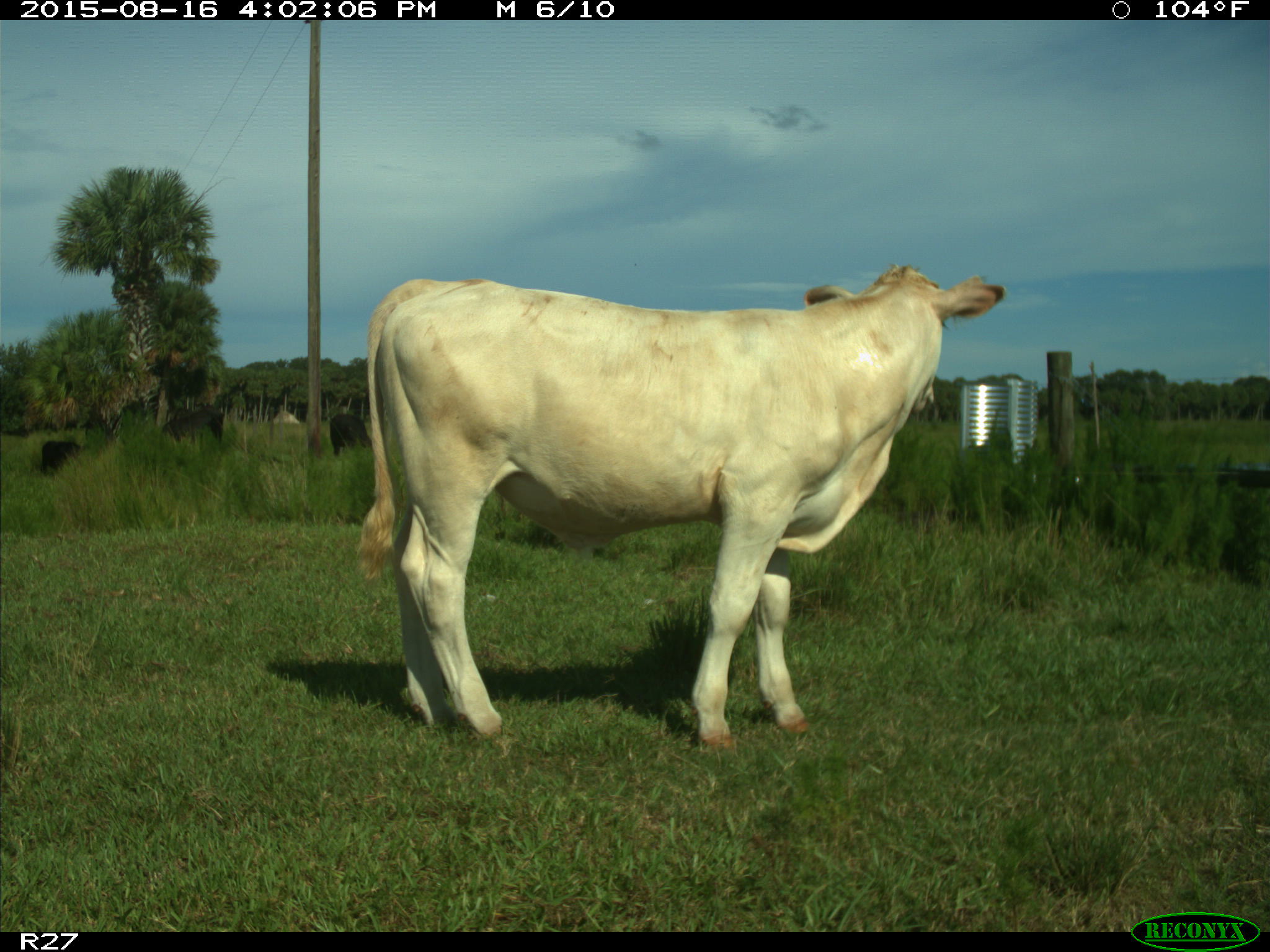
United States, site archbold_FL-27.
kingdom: Animalia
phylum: Chordata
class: Mammalia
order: Artiodactyla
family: Bovidae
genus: Bos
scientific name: Bos taurus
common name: domestic cow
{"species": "Bos taurus (domestic cow)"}